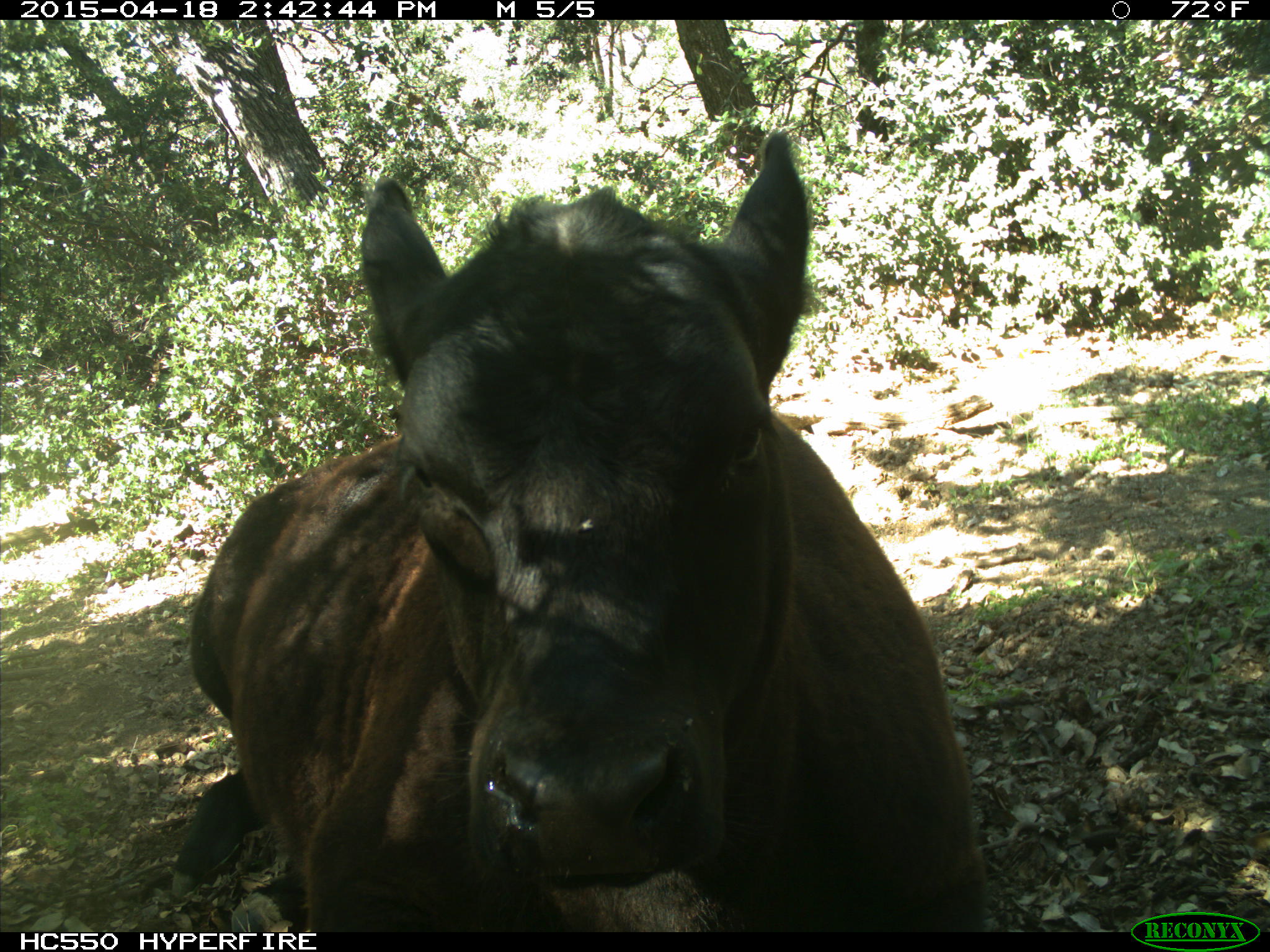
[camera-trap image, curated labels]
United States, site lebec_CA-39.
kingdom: Animalia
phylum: Chordata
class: Mammalia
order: Artiodactyla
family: Bovidae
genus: Bos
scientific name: Bos taurus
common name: domestic cow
Bos taurus (domestic cow).